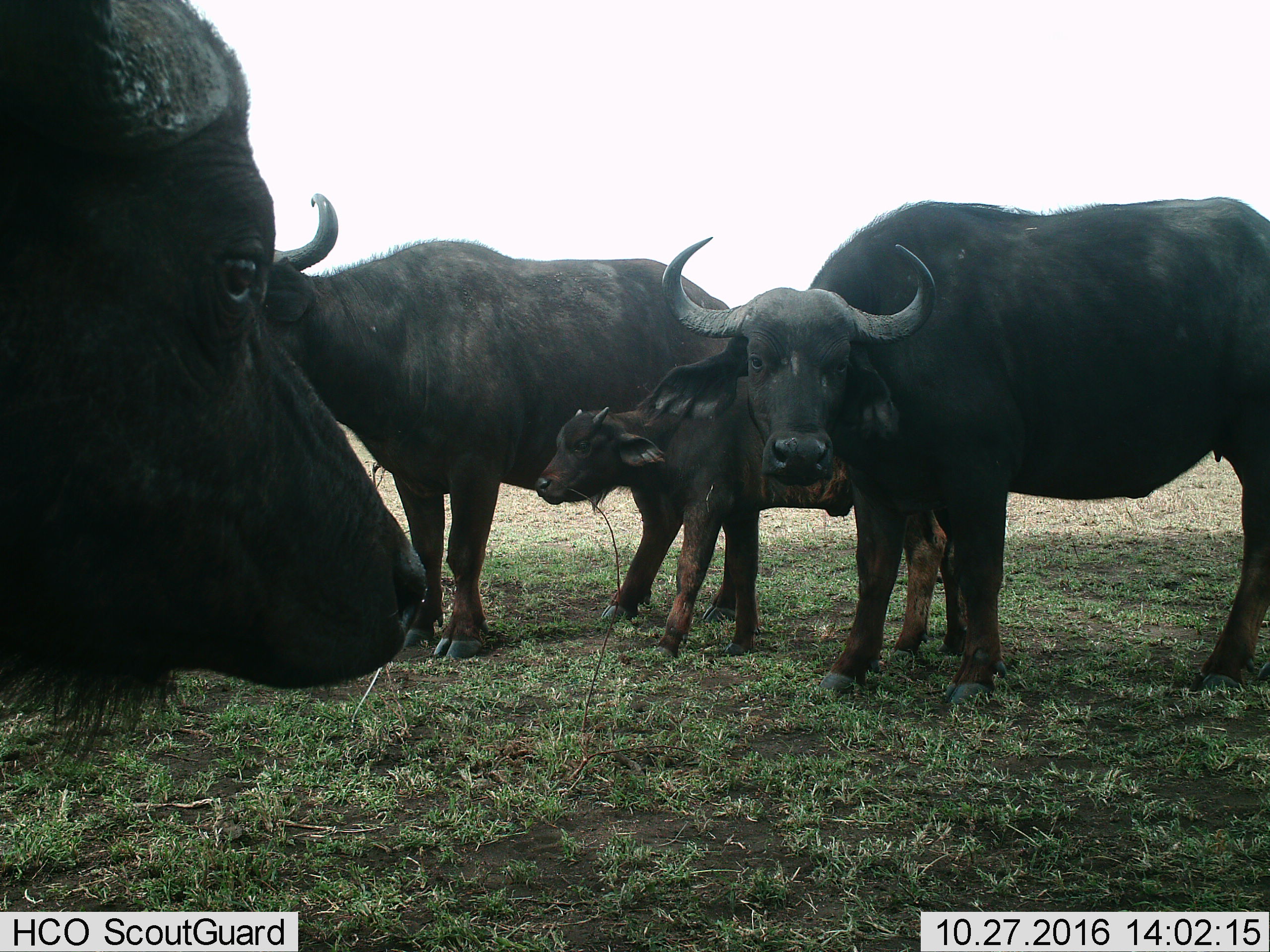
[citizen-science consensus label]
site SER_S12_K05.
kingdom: Animalia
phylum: Chordata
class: Mammalia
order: Artiodactyla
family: Bovidae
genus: Syncerus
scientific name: Syncerus caffer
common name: african buffalo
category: buffalo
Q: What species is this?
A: Buffalo (african buffalo) (Syncerus caffer).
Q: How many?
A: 4.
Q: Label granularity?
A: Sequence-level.